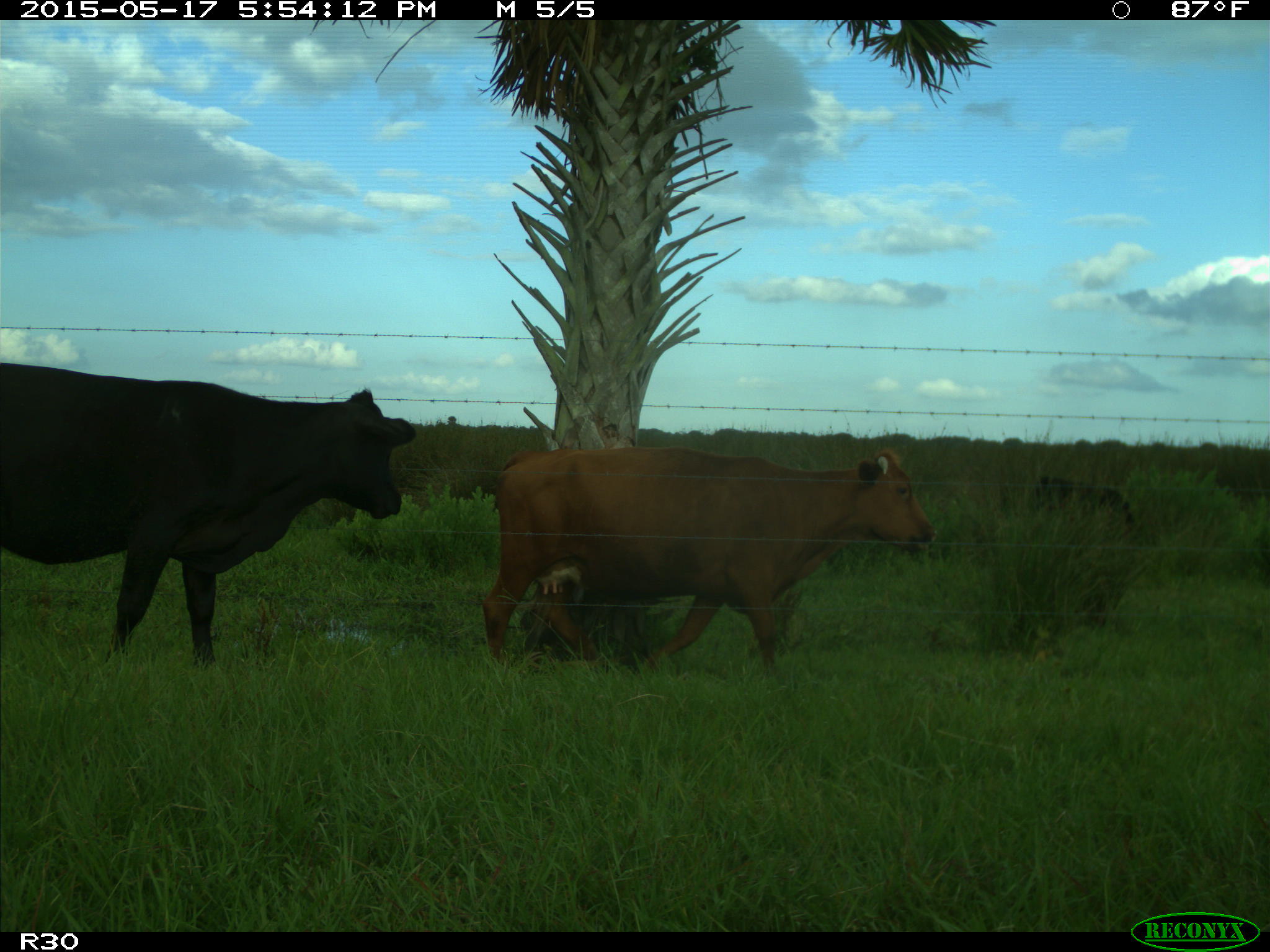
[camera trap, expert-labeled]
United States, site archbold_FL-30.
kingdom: Animalia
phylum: Chordata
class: Mammalia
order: Artiodactyla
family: Bovidae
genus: Bos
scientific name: Bos taurus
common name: domestic cow